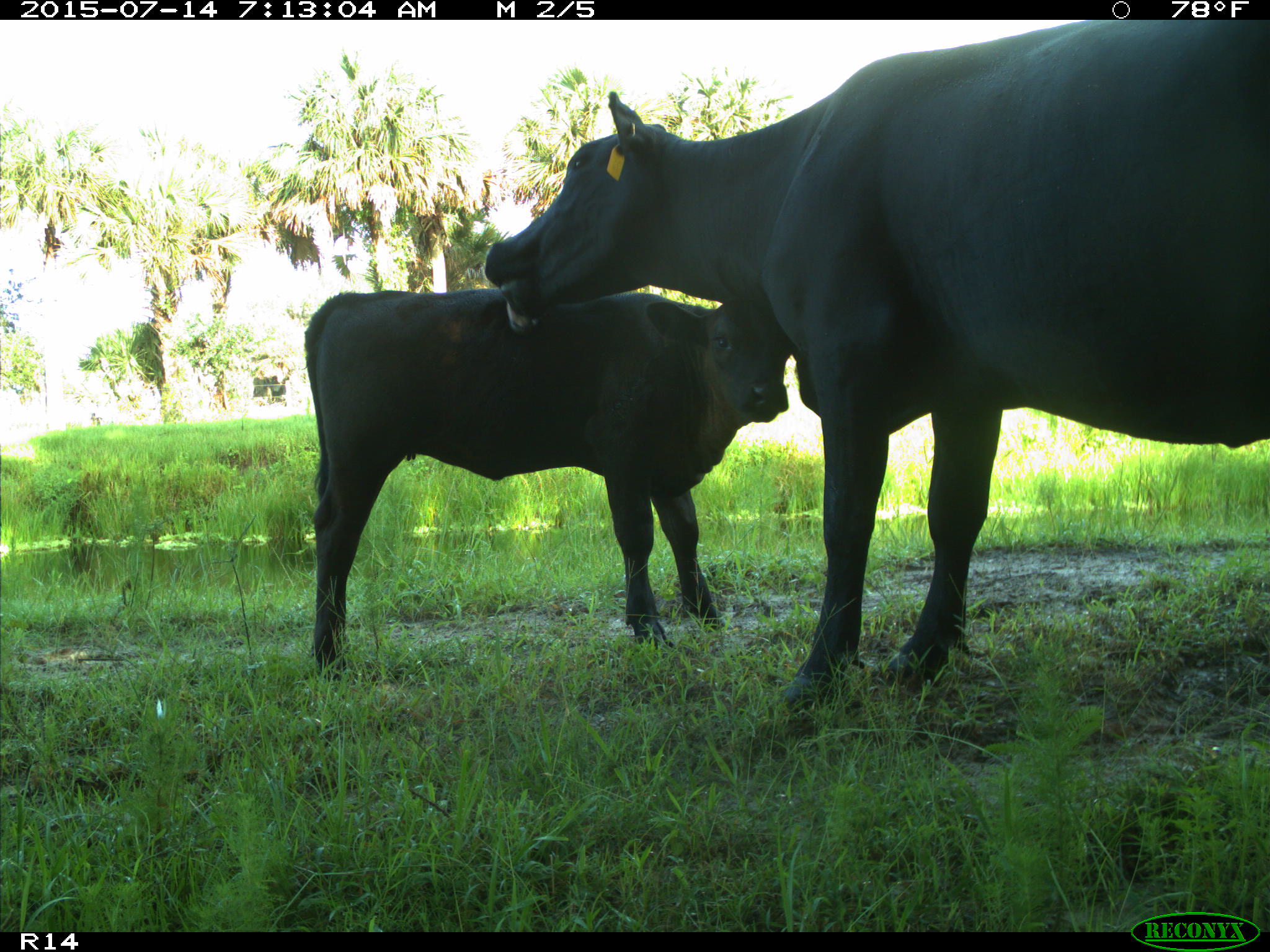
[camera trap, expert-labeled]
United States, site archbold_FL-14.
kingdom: Animalia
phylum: Chordata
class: Mammalia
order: Artiodactyla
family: Bovidae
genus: Bos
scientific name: Bos taurus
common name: domestic cow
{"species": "Bos taurus (domestic cow)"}